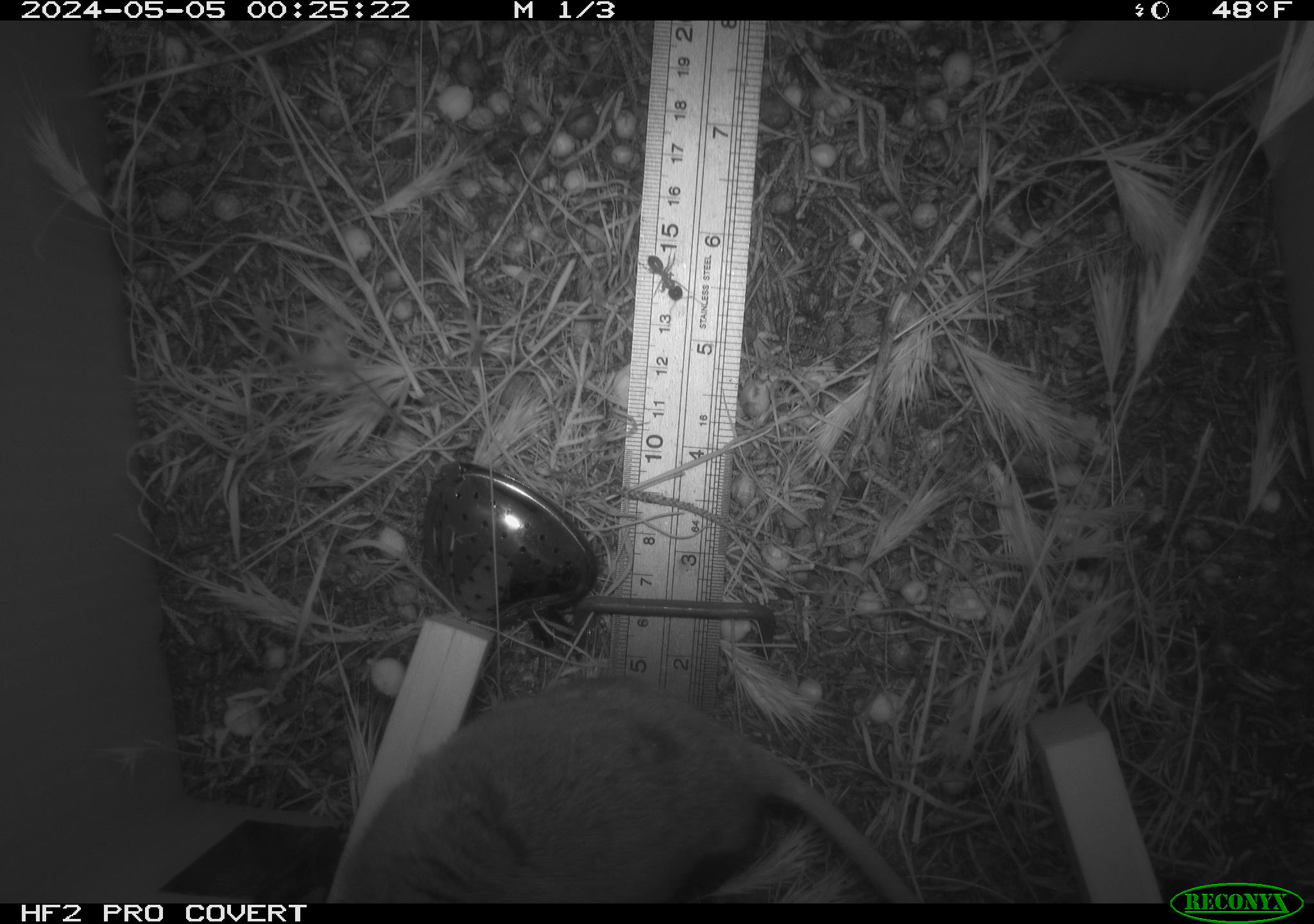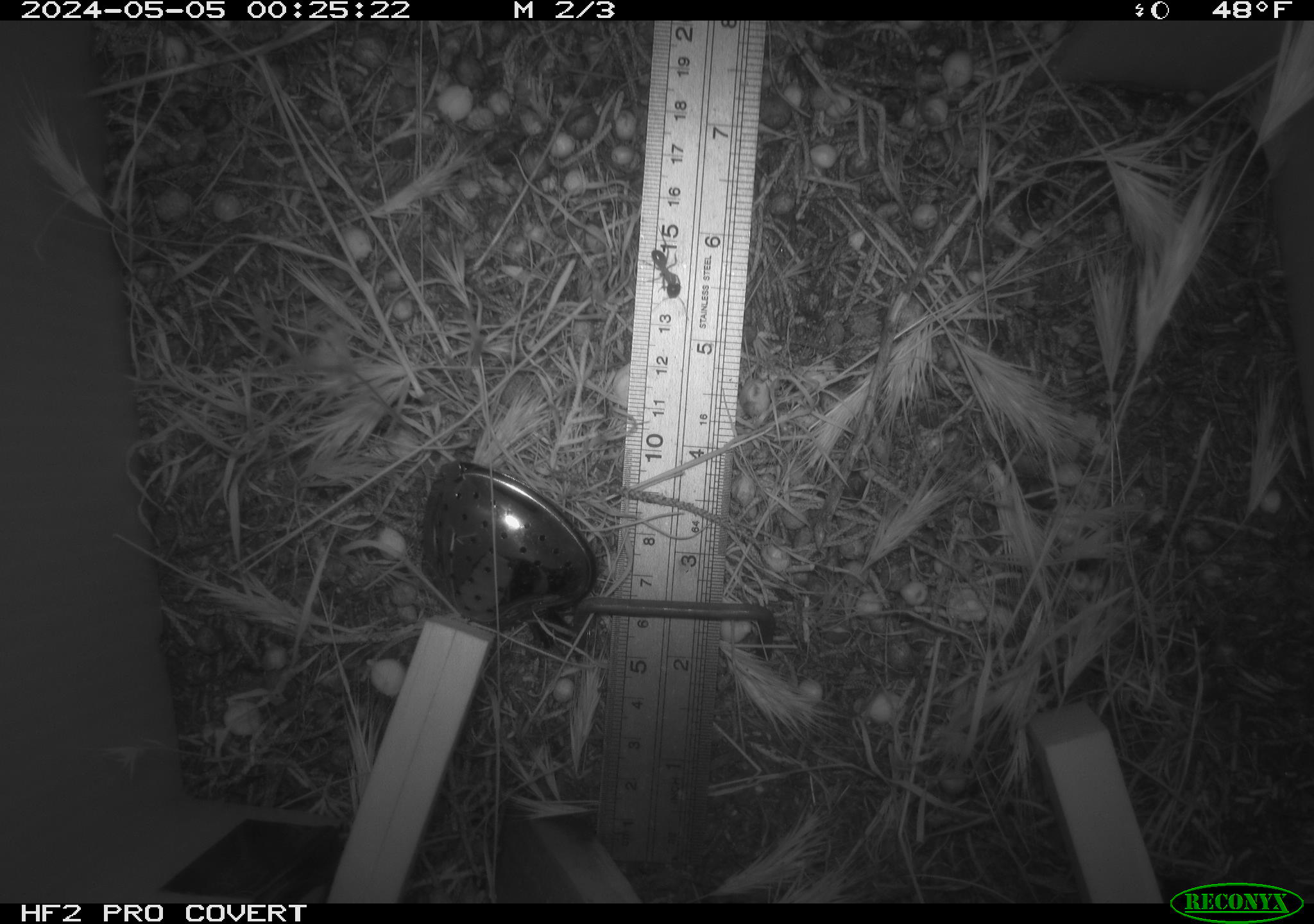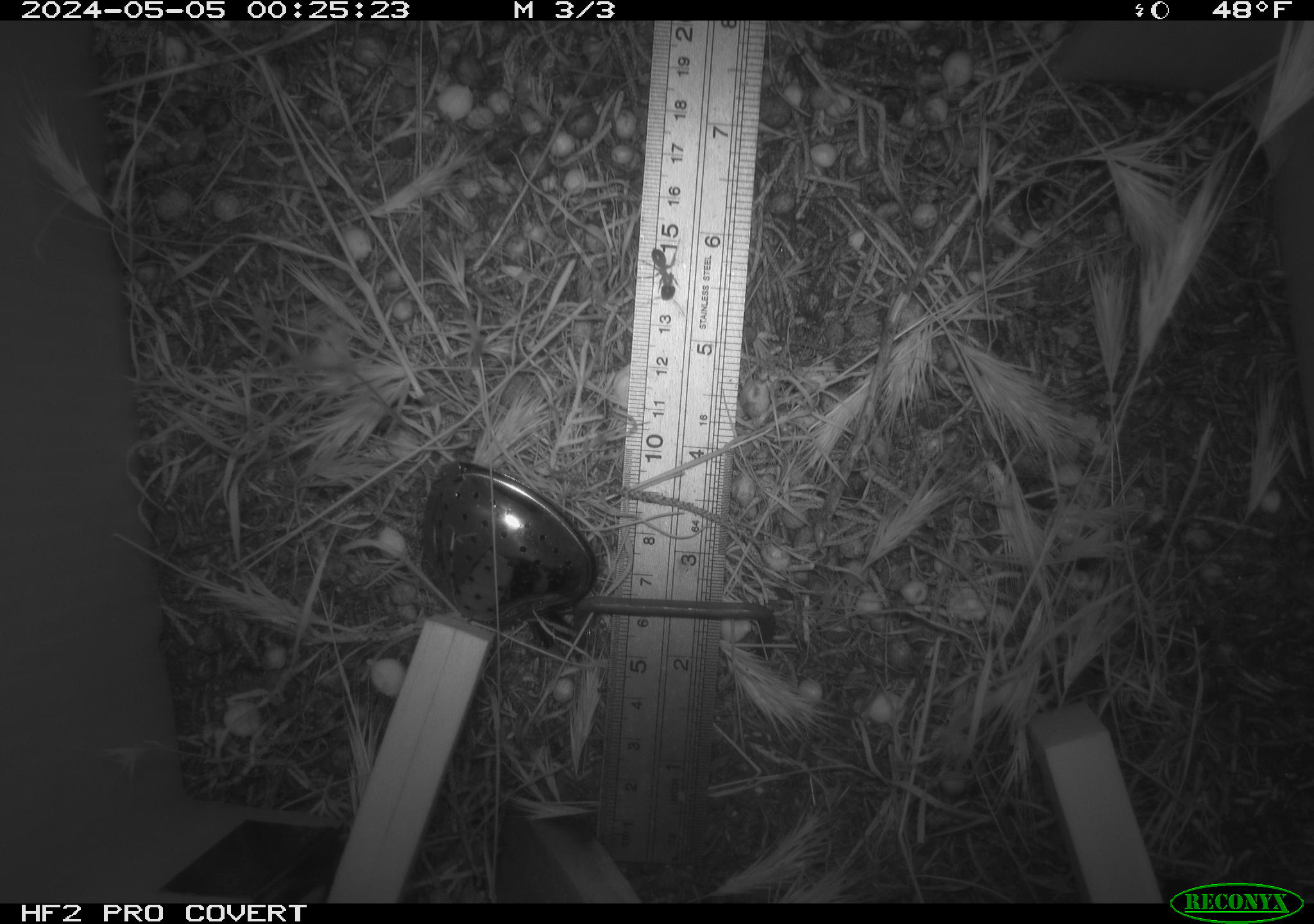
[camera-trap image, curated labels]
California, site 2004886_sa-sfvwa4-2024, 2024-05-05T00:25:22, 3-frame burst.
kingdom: Animalia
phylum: Arthropoda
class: Insecta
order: Hymenoptera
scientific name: Hymenoptera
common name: ants, bees, wasps, and sawflies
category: hymenoptera order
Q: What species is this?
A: Hymenoptera order (ants, bees, wasps, and sawflies) (Hymenoptera).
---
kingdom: Animalia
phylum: Chordata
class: Mammalia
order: Rodentia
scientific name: Rodentia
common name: mouse species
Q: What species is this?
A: Mouse species (Rodentia).